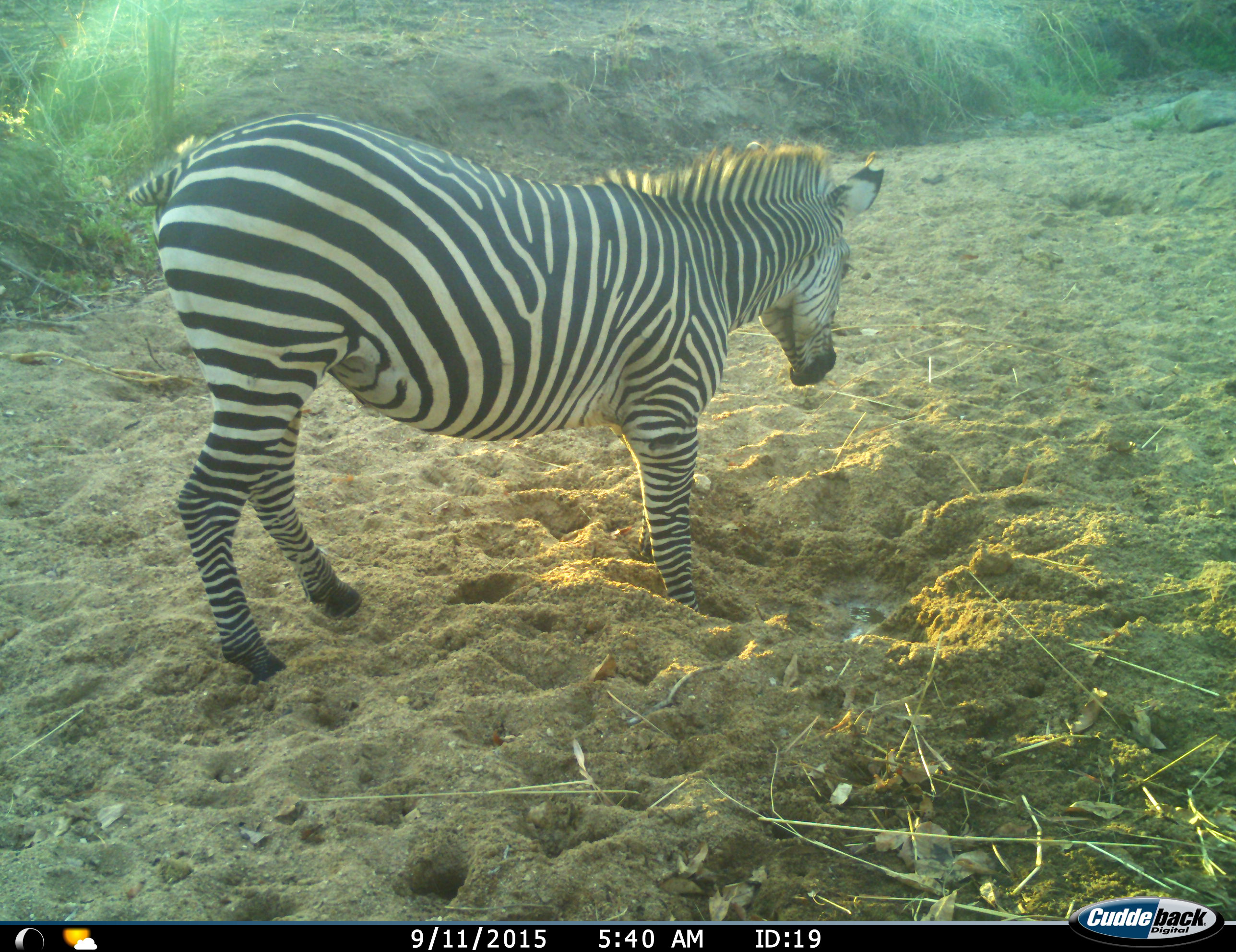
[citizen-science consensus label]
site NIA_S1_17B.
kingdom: Animalia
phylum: Chordata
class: Mammalia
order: Perissodactyla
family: Equidae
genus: Equus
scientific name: Equus quagga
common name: plains zebra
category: zebraplains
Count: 1.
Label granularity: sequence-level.